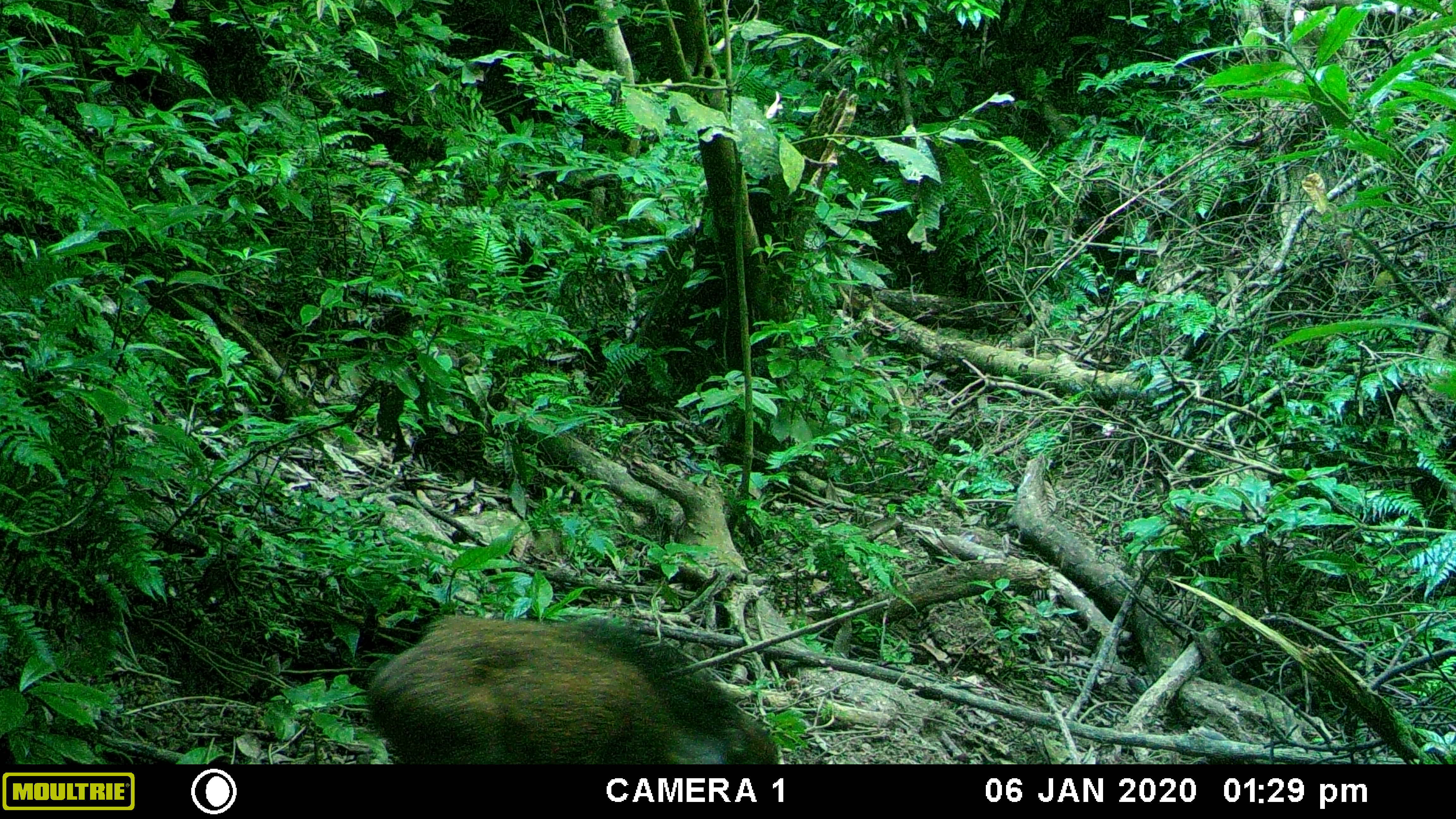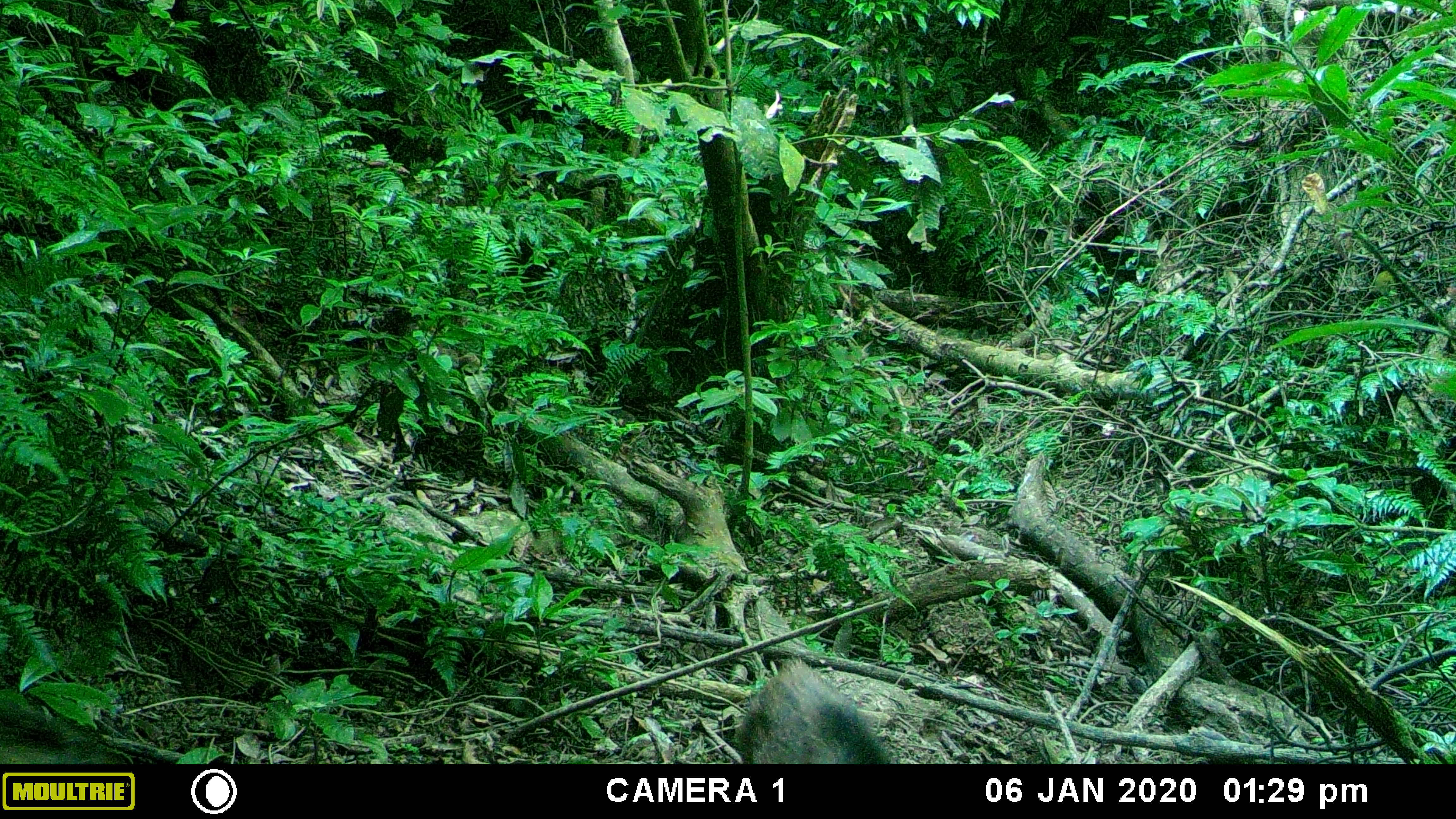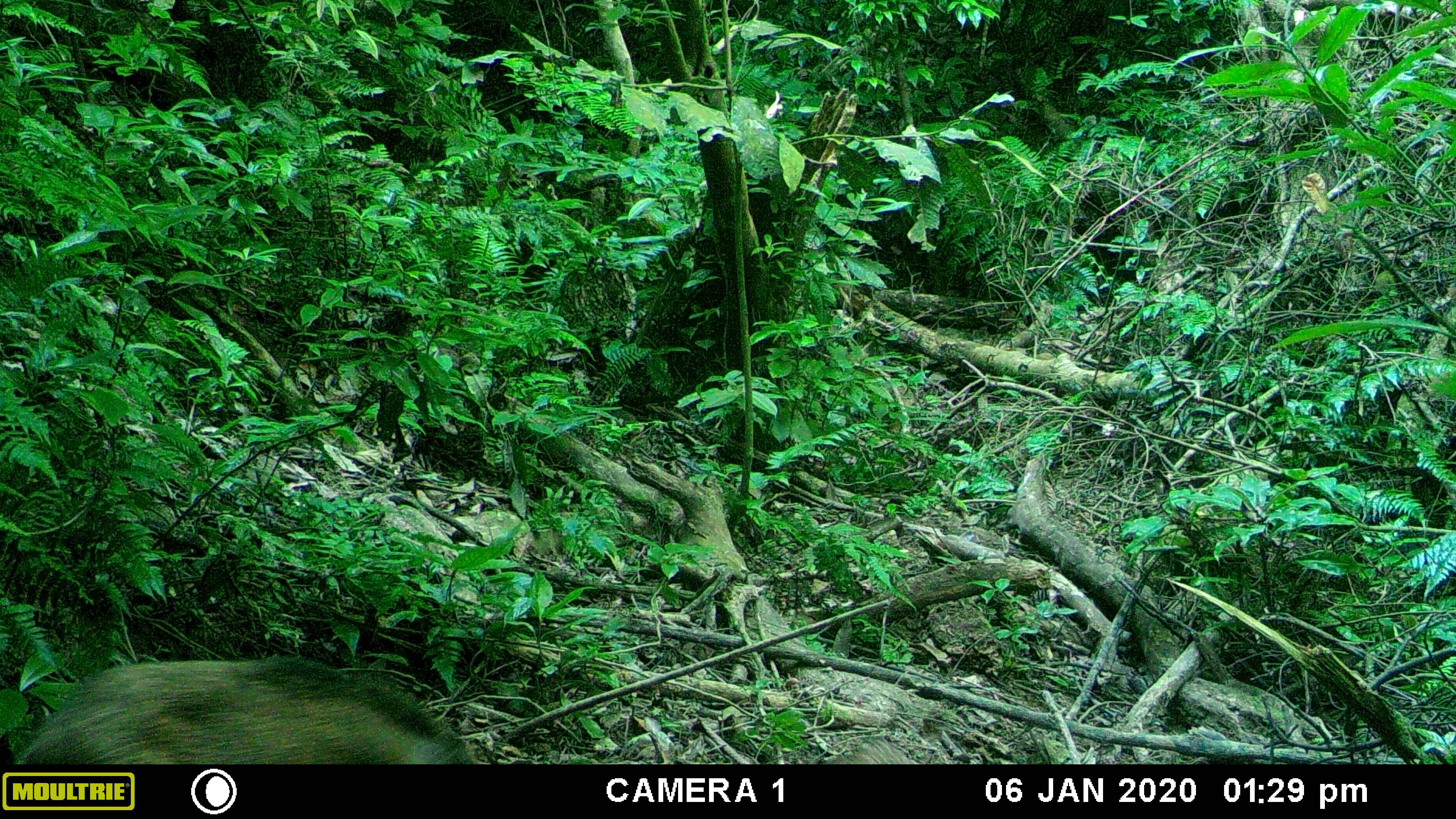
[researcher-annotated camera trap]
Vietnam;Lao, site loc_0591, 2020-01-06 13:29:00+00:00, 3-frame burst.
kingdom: Animalia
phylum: Chordata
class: Mammalia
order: Artiodactyla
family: Suidae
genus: Sus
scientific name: Sus scrofa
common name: eurasian wild pig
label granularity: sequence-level